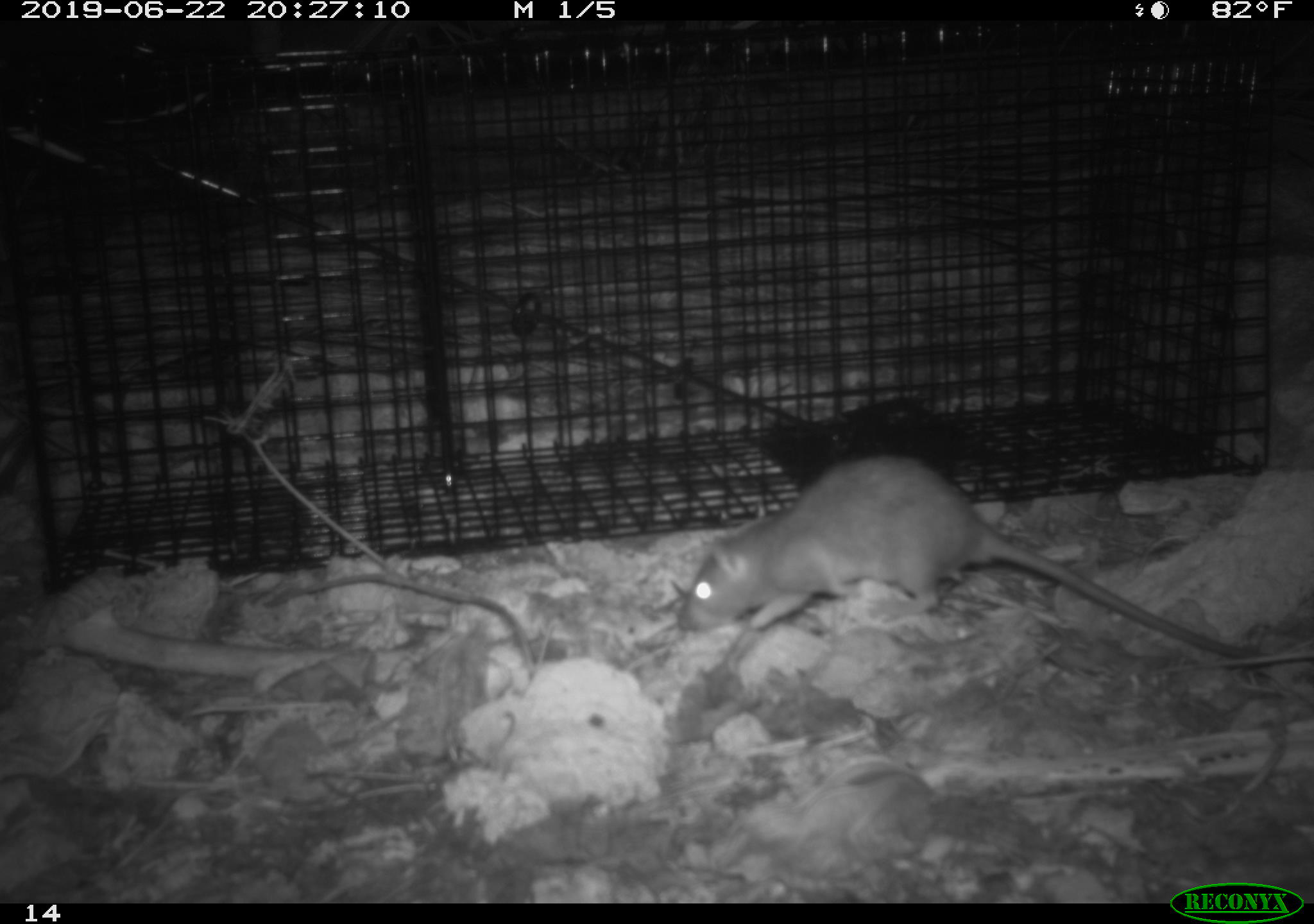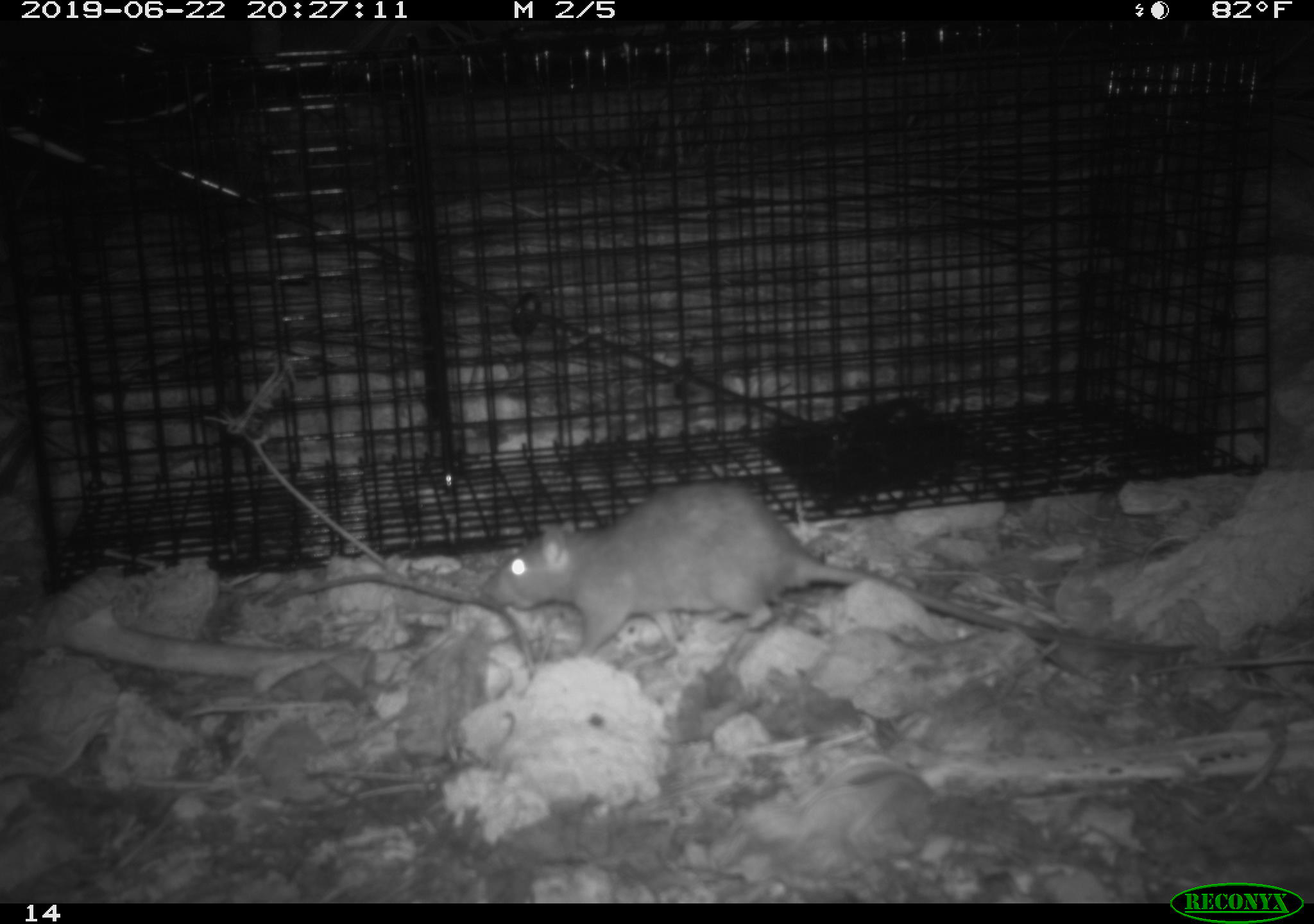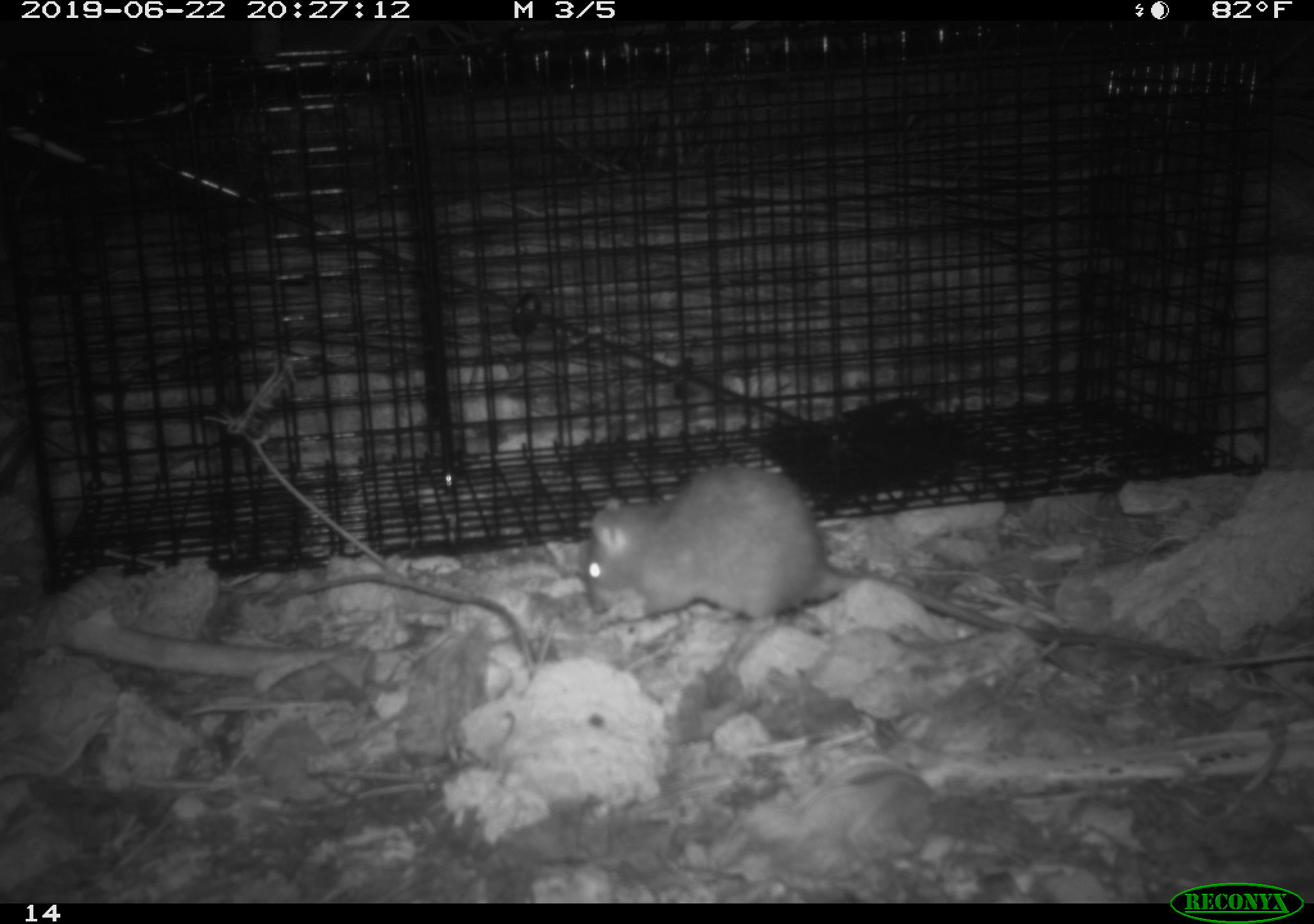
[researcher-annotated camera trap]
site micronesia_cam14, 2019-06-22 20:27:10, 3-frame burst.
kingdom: Animalia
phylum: Chordata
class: Mammalia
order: Rodentia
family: Muridae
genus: Rattus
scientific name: Rattus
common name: rat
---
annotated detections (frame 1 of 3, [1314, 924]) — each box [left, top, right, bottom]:
rat: [669, 456, 1313, 669]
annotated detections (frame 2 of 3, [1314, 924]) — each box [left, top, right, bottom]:
rat: [488, 480, 1261, 675]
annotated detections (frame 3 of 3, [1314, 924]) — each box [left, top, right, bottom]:
rat: [569, 467, 1068, 639]